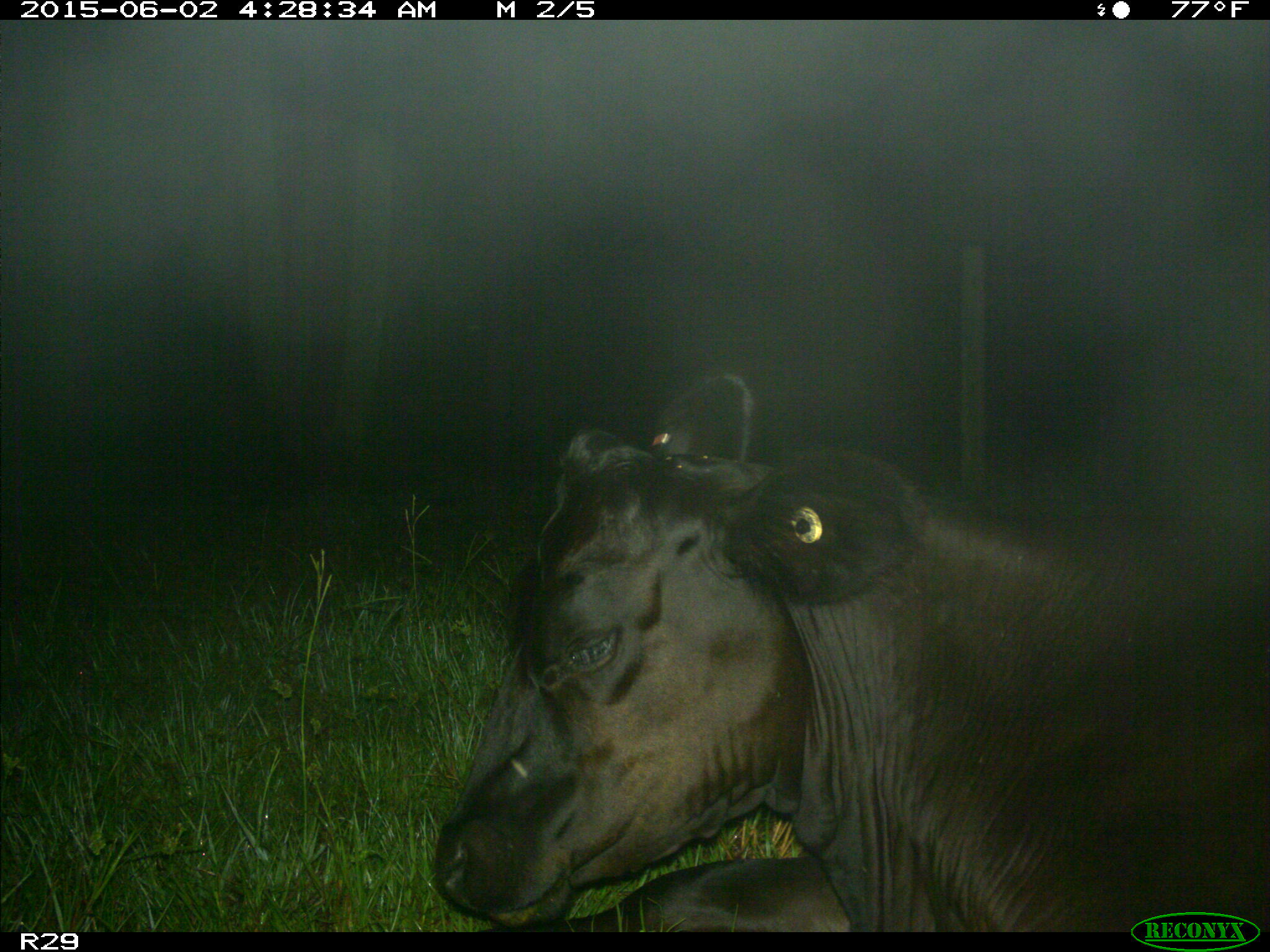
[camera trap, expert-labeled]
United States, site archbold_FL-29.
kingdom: Animalia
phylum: Chordata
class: Mammalia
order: Artiodactyla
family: Bovidae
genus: Bos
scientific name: Bos taurus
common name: domestic cow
Bos taurus (domestic cow).